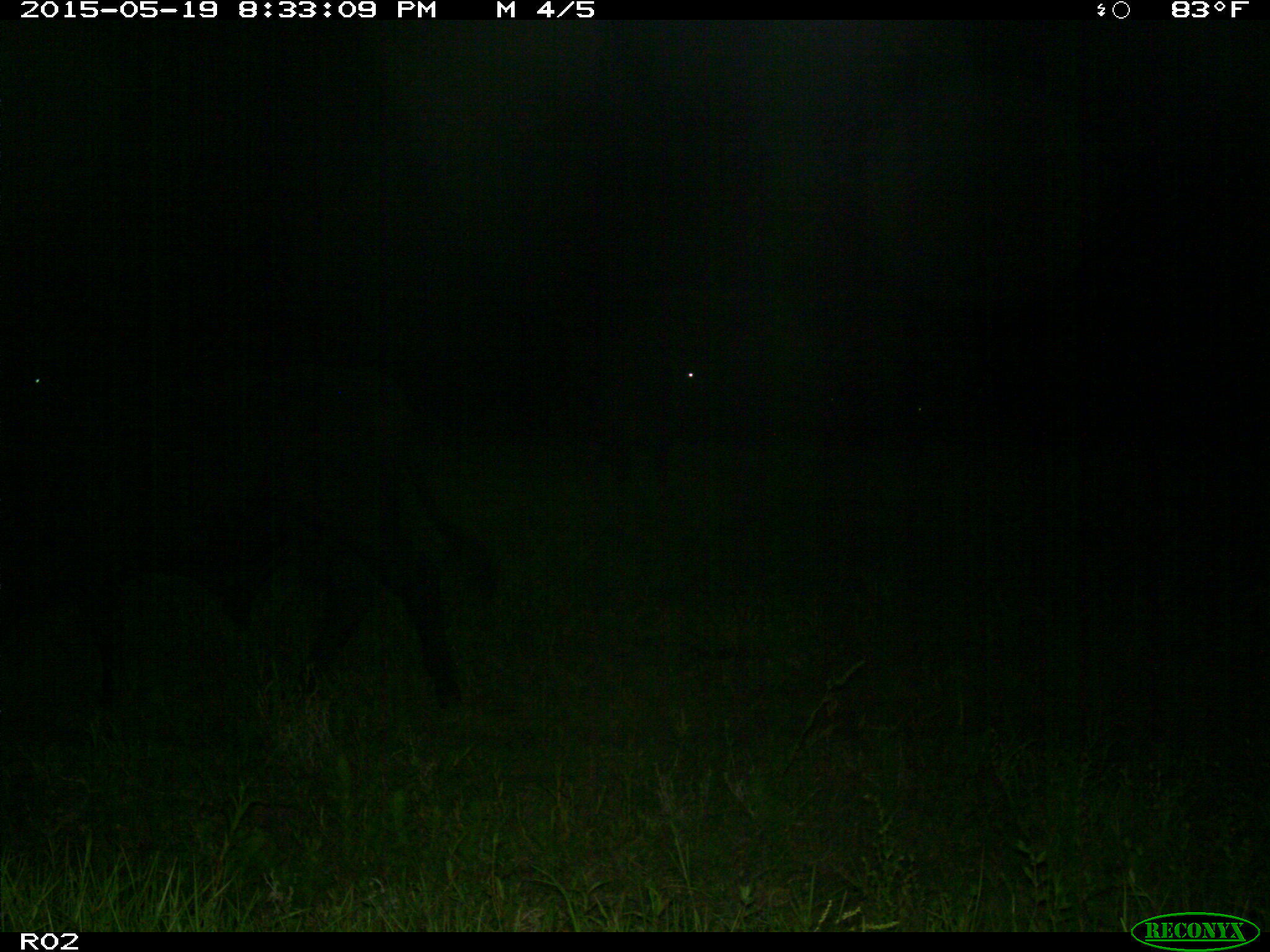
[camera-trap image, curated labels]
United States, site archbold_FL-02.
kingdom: Animalia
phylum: Chordata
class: Mammalia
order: Artiodactyla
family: Bovidae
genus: Bos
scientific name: Bos taurus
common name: domestic cow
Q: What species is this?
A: Bos taurus (domestic cow).